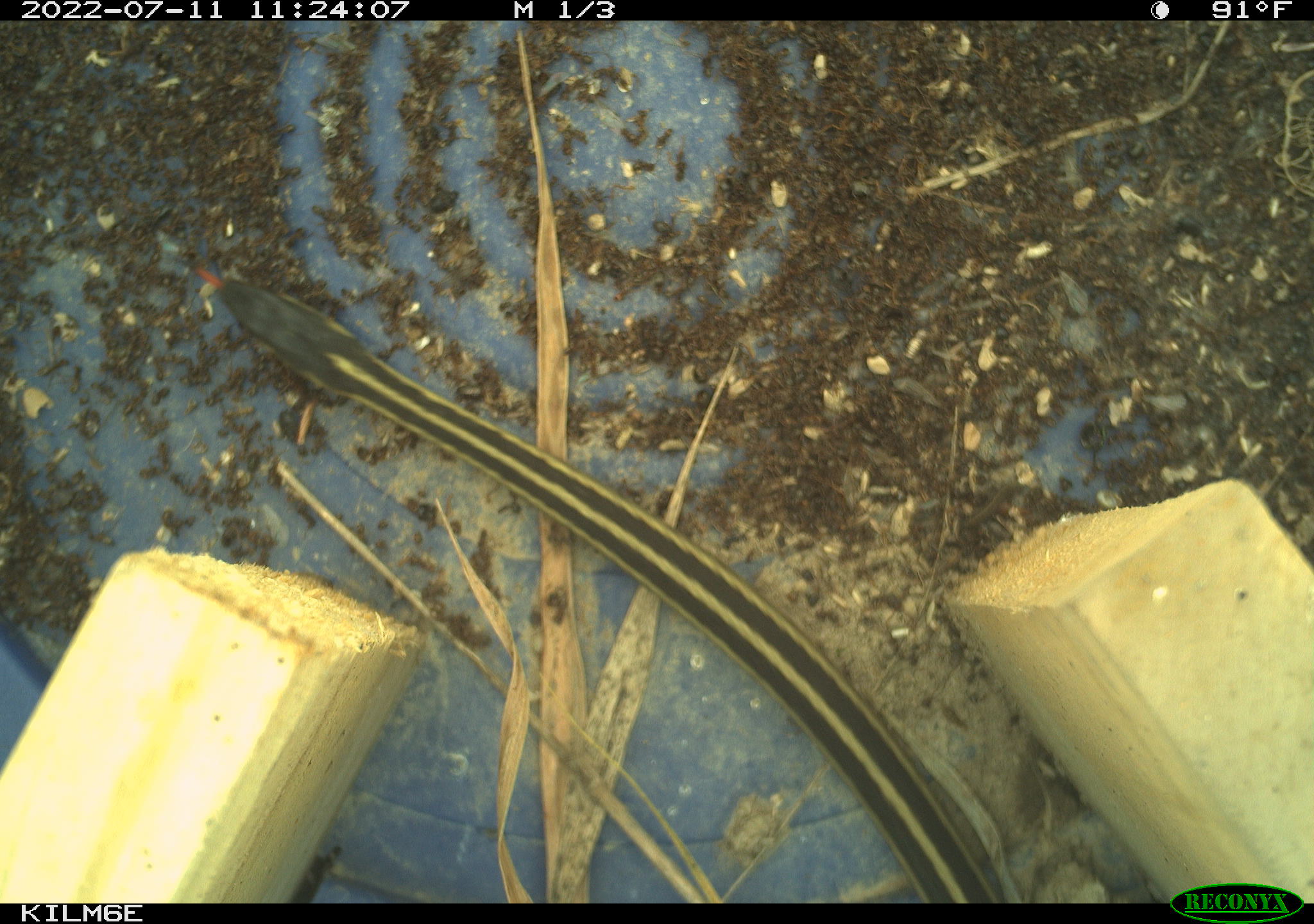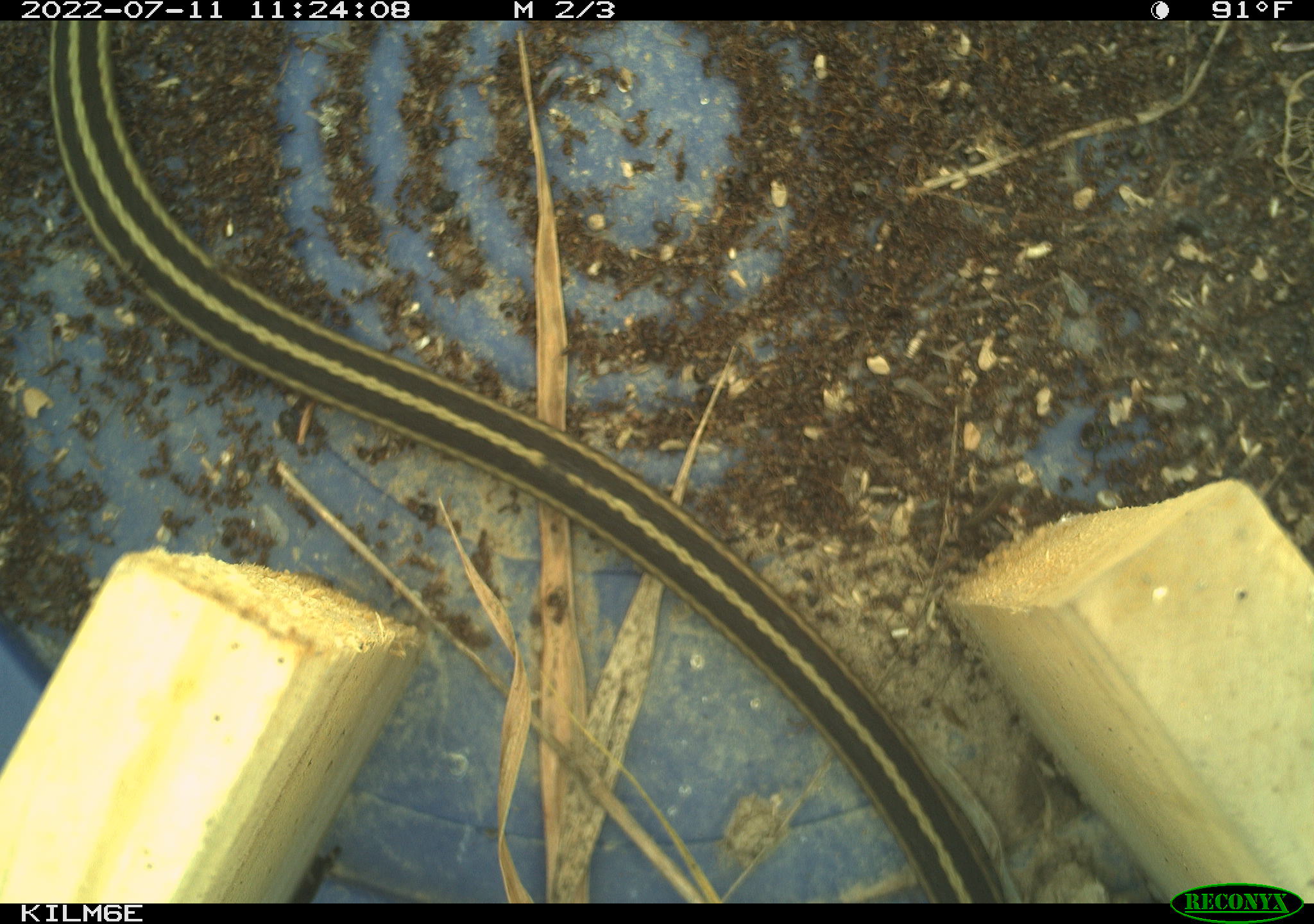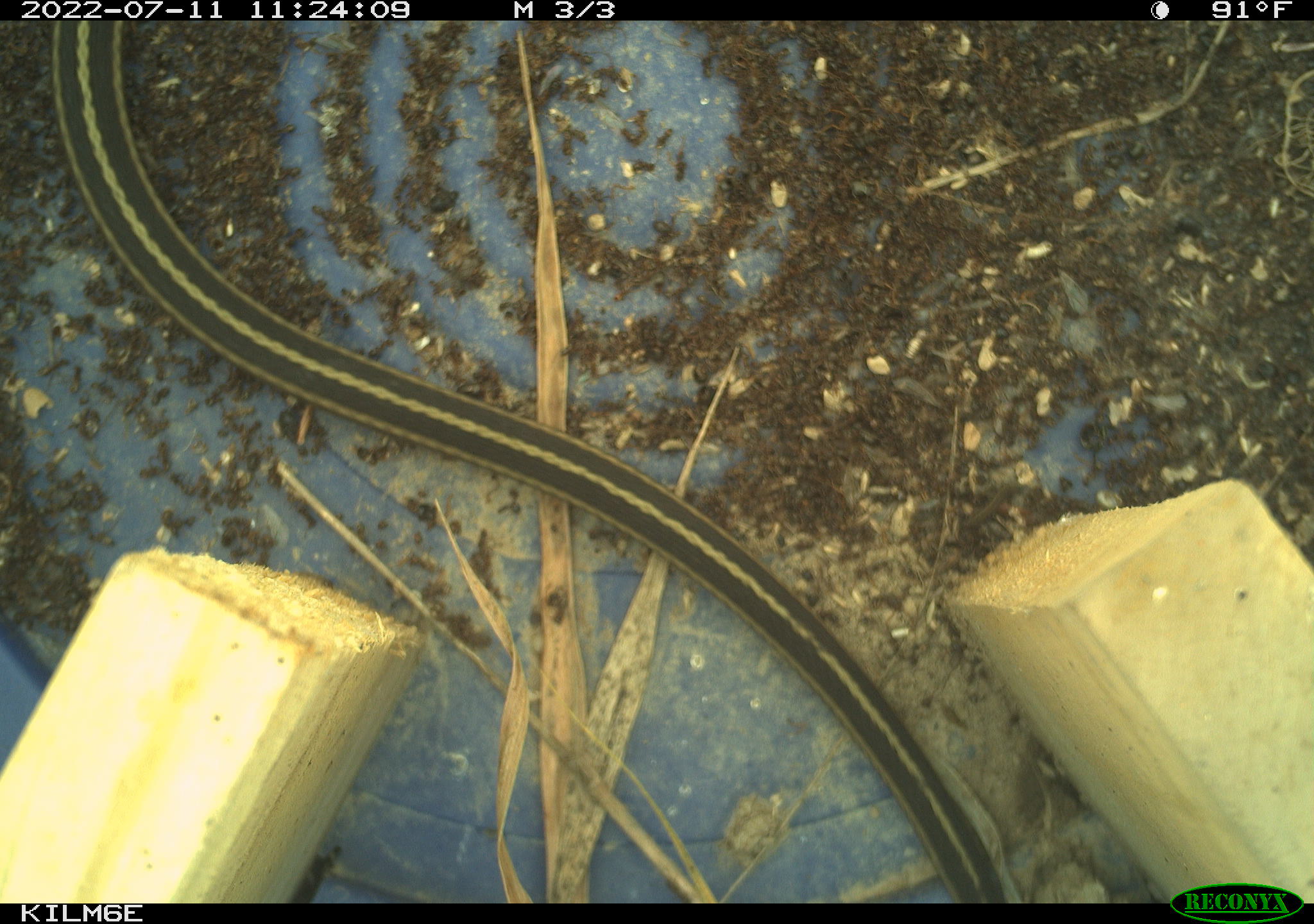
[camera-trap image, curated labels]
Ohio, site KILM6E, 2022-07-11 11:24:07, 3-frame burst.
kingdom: Animalia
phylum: Chordata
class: Reptilia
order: Squamata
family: Colubridae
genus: Thamnophis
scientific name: Thamnophis sirtalis sirtalis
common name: eastern gartersnake